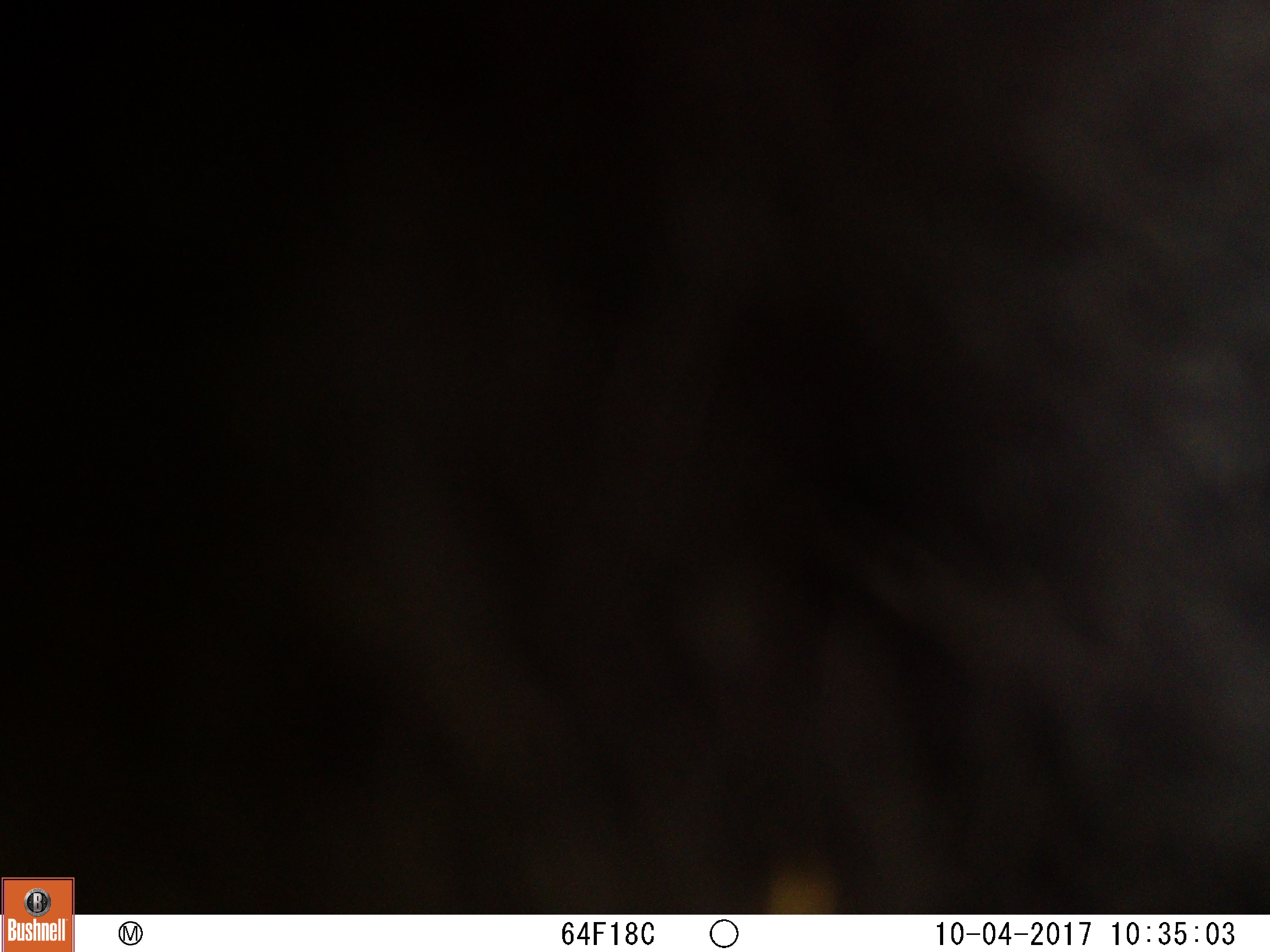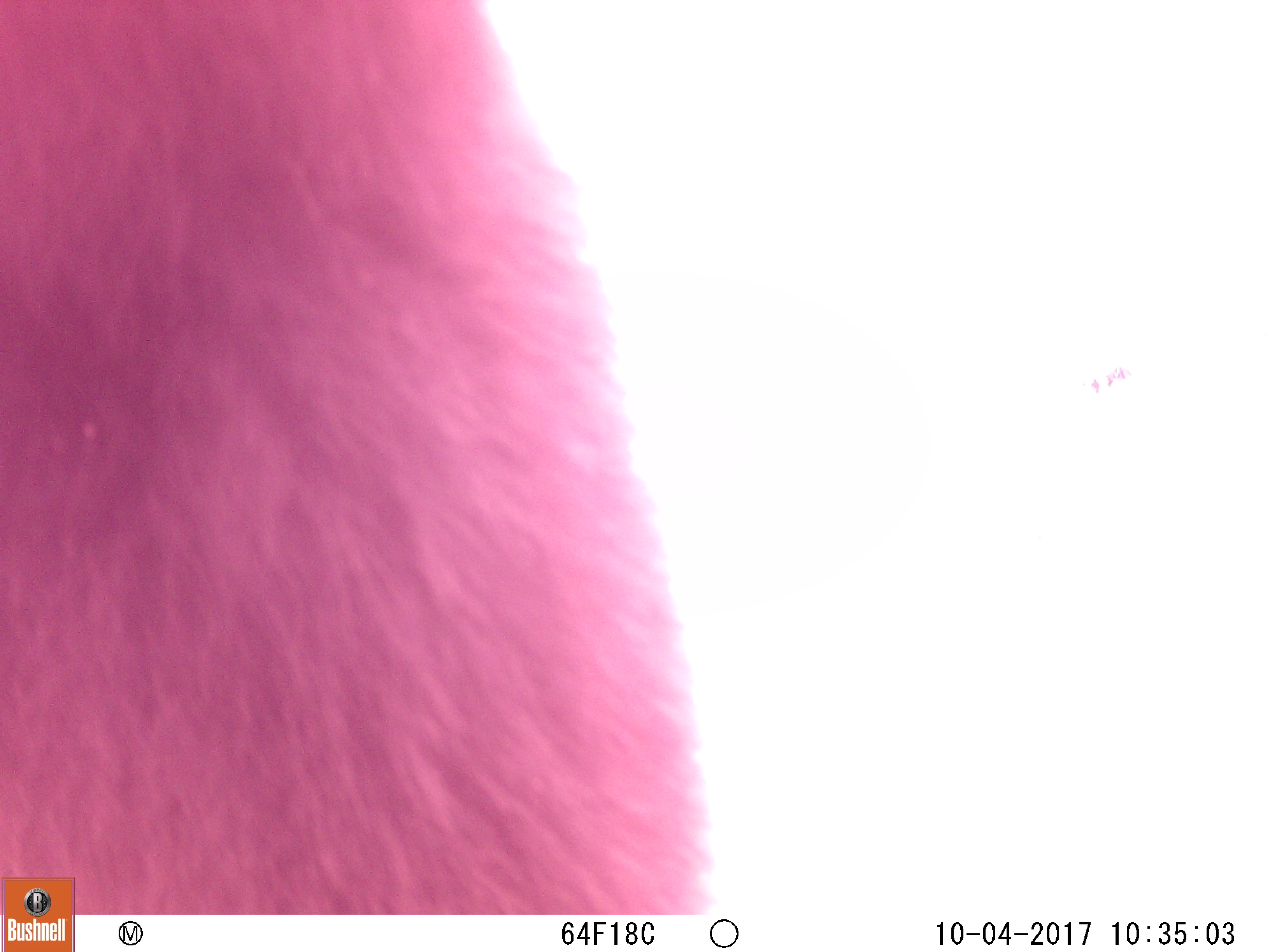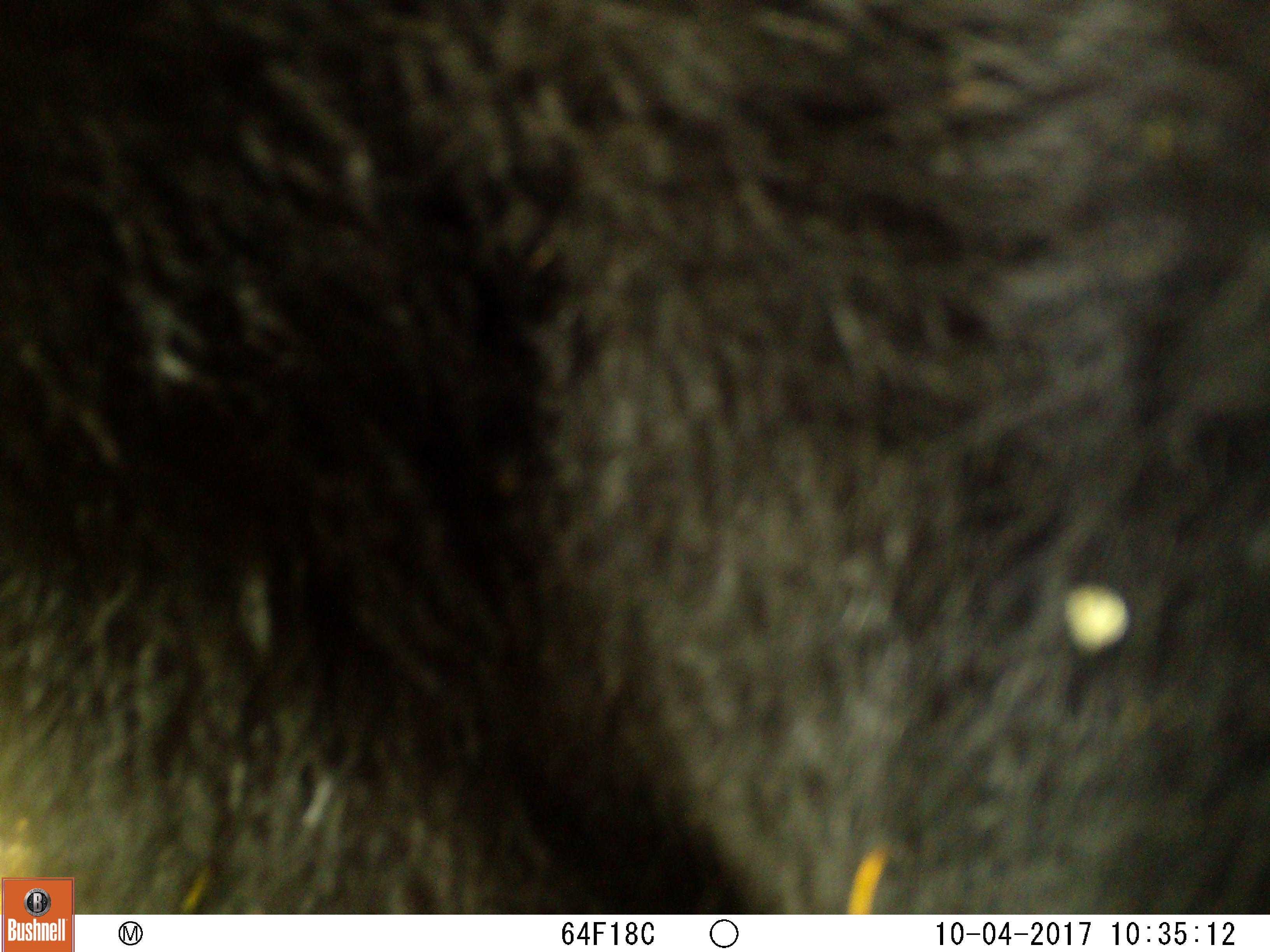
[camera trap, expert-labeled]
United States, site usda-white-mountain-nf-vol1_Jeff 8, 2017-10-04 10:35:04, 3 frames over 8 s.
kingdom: Animalia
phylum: Chordata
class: Mammalia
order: Carnivora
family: Ursidae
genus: Ursus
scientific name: Ursus americanus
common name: black bear